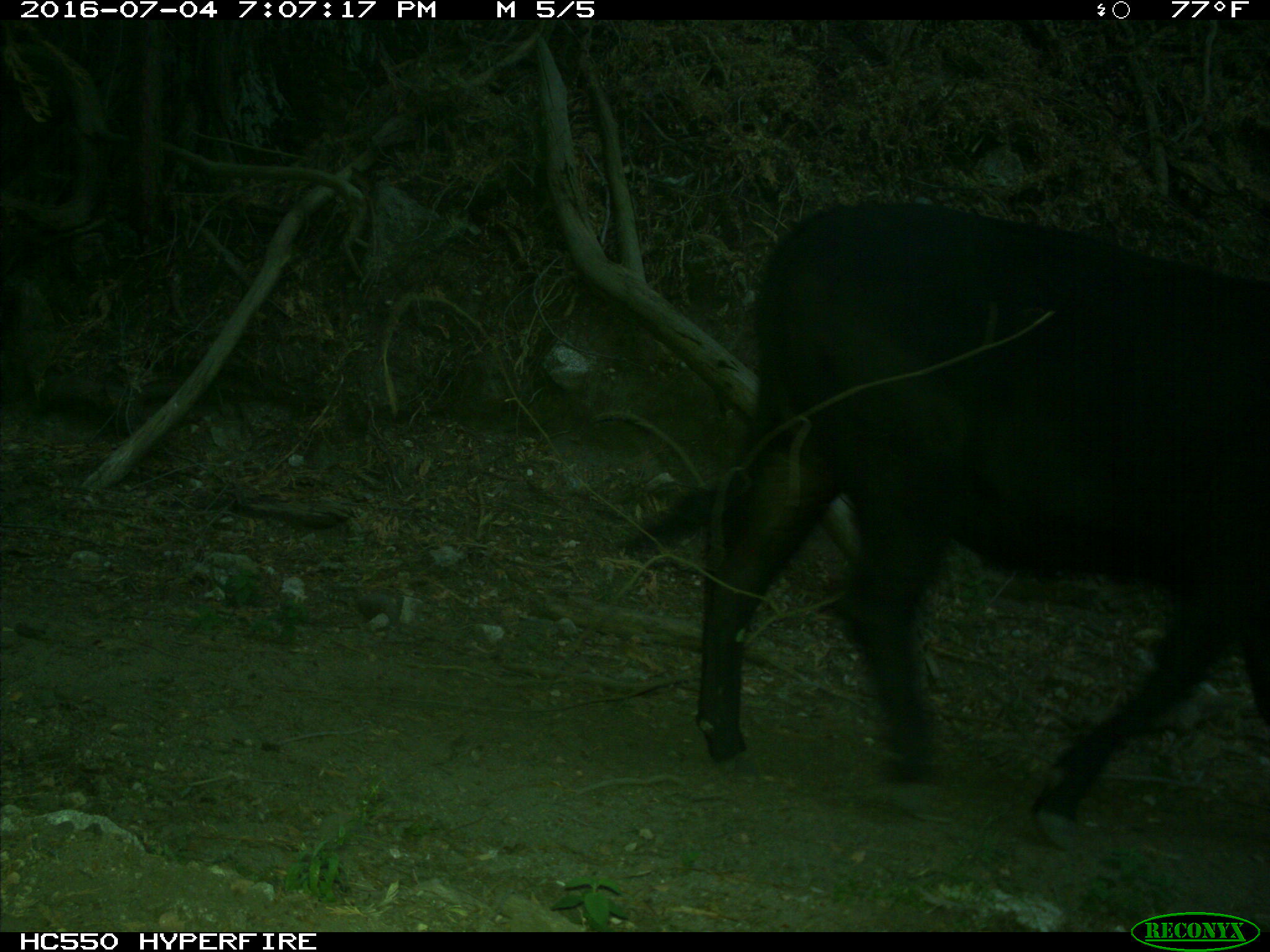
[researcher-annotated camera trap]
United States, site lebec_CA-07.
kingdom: Animalia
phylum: Chordata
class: Mammalia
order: Artiodactyla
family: Bovidae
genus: Bos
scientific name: Bos taurus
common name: domestic cow